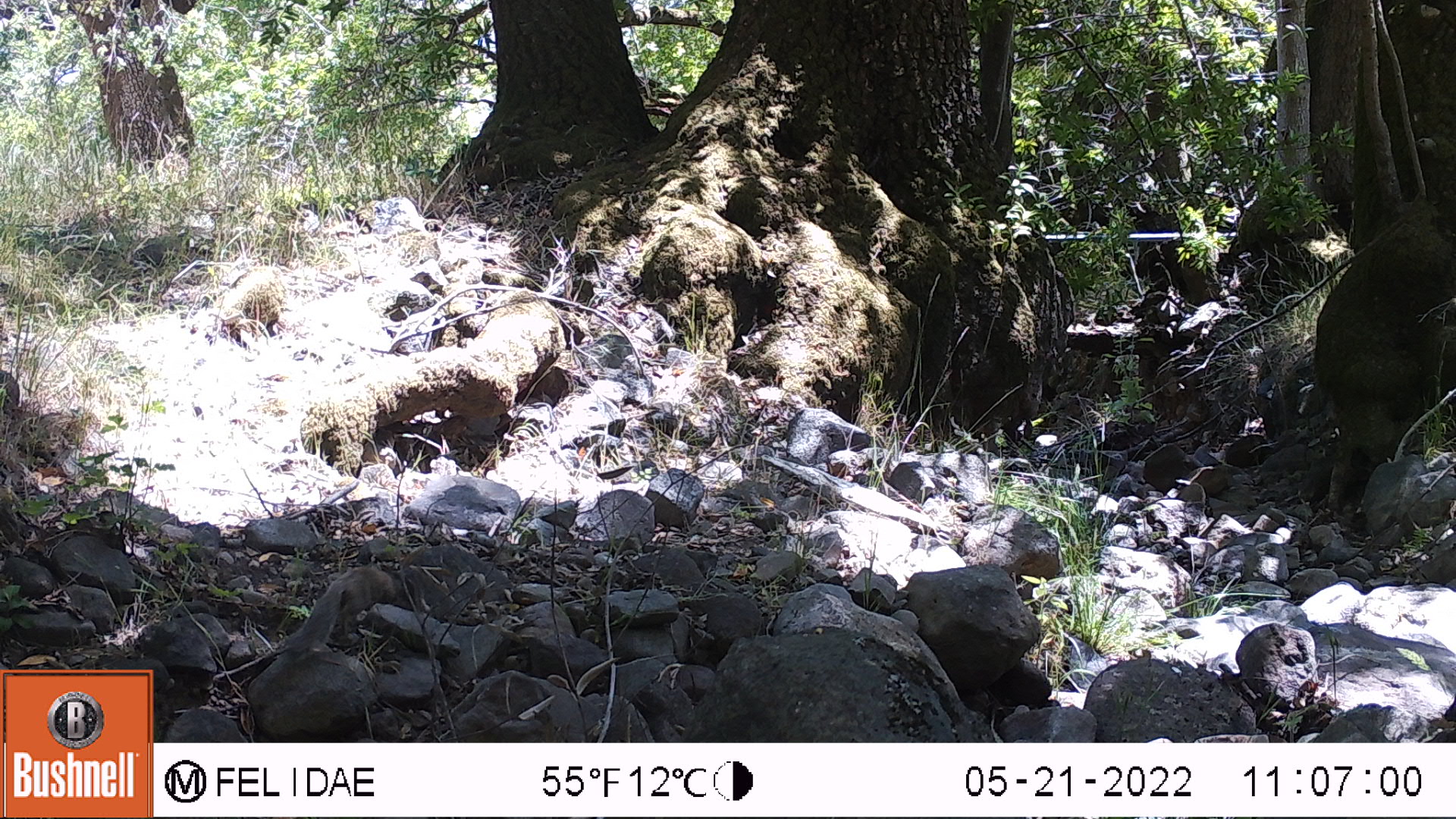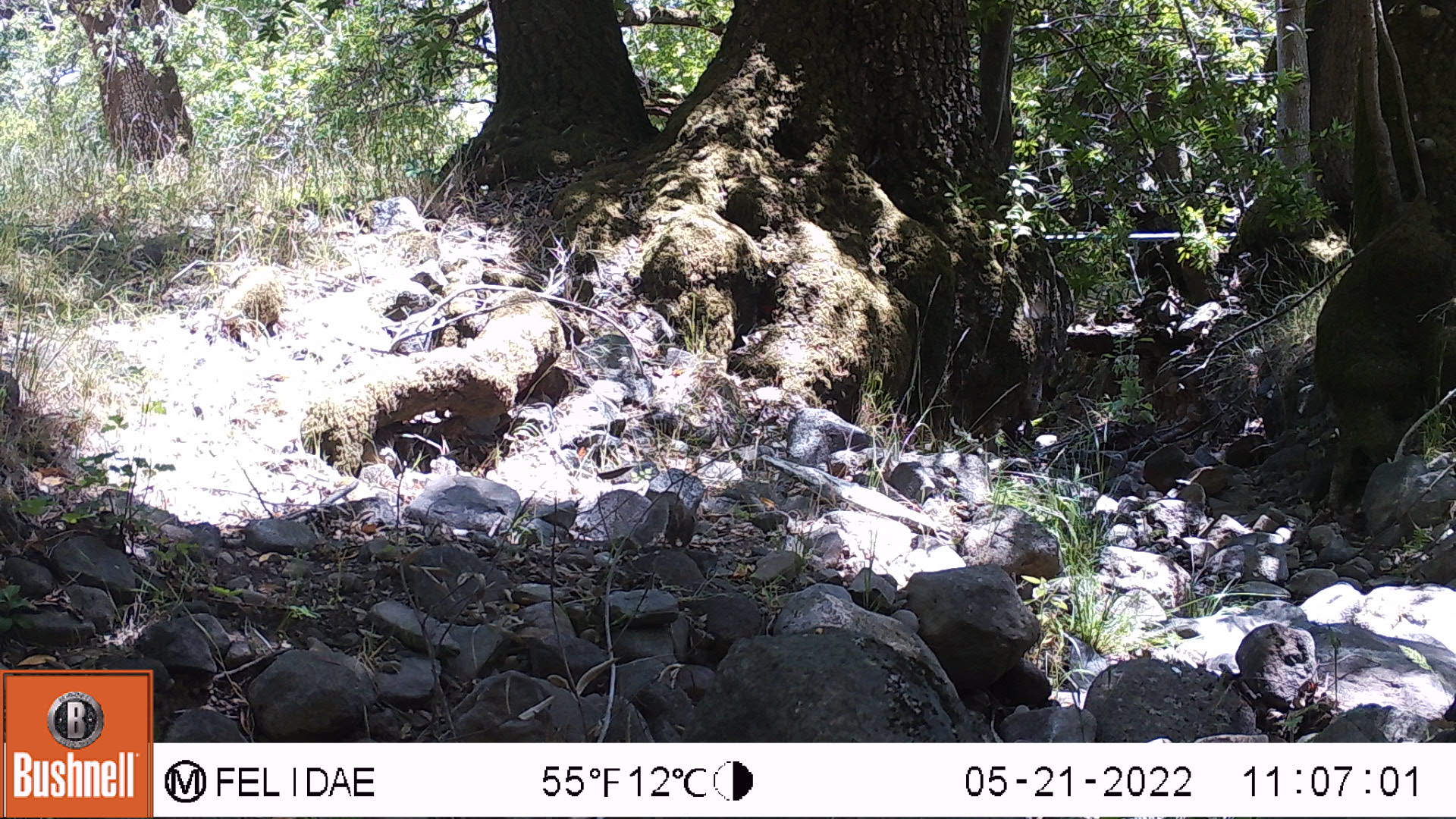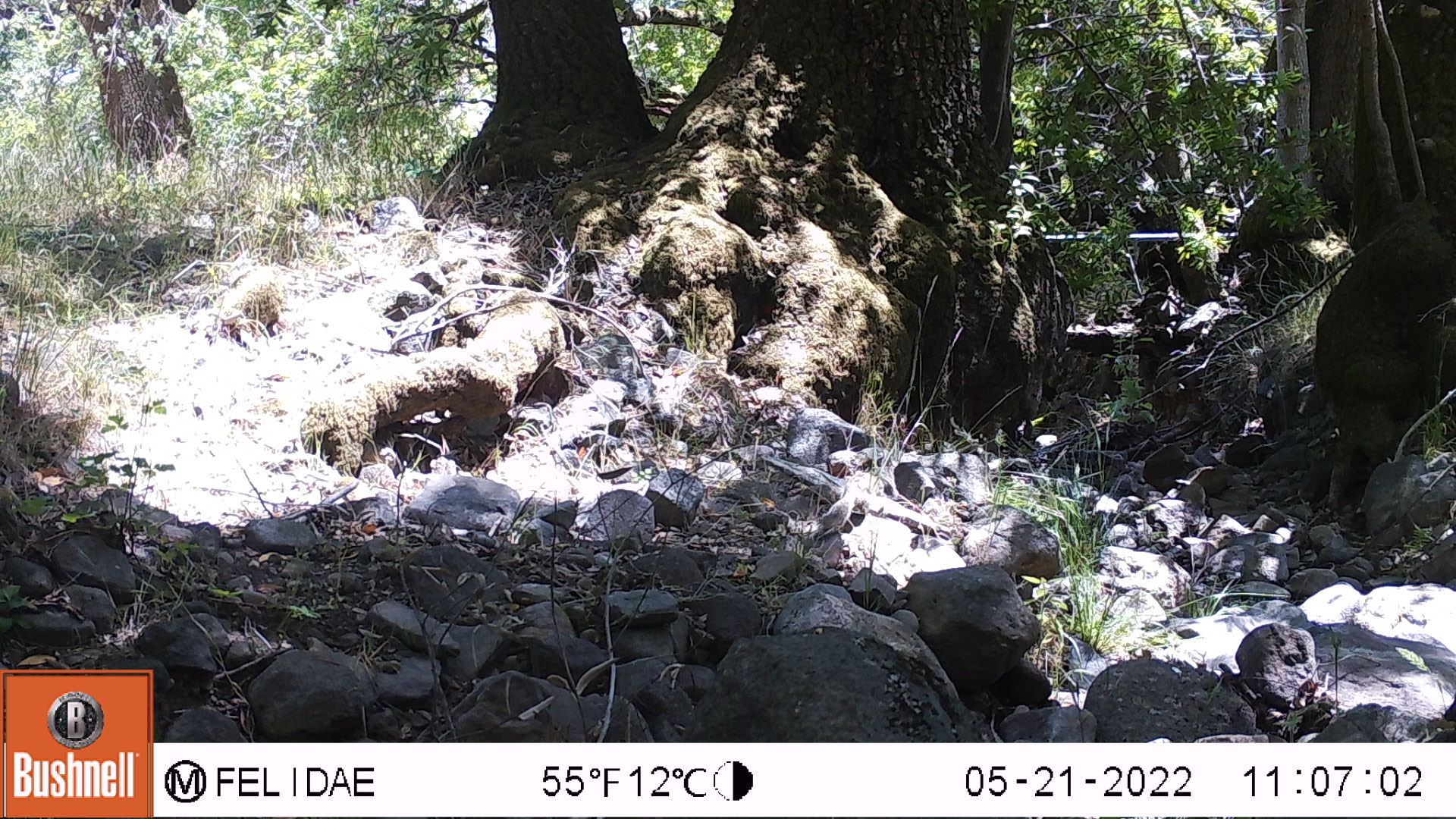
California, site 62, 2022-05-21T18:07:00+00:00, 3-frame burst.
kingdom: Animalia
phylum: Chordata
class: Mammalia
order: Rodentia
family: Sciuridae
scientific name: Sciuridae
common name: squirrel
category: unknown squirrel